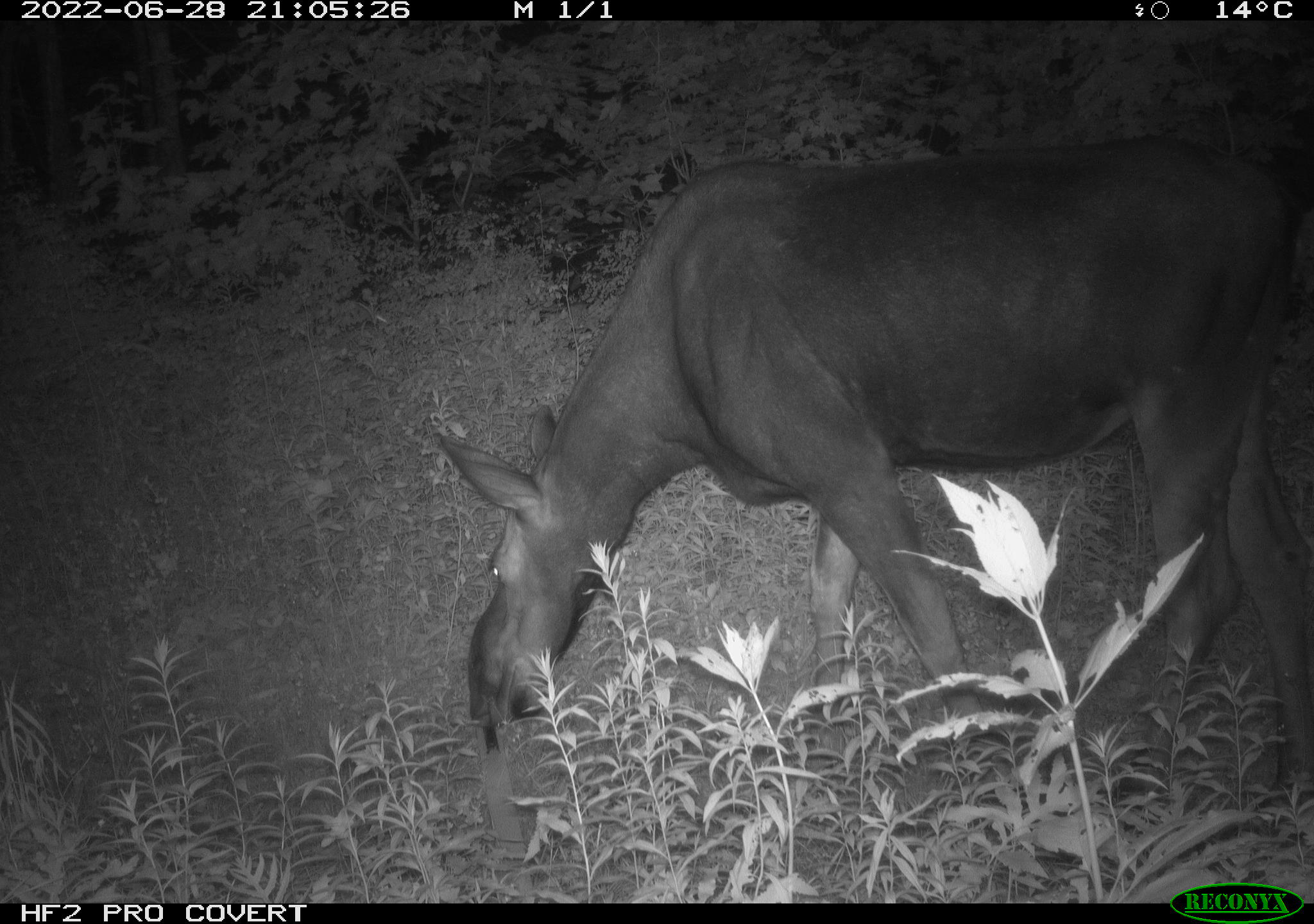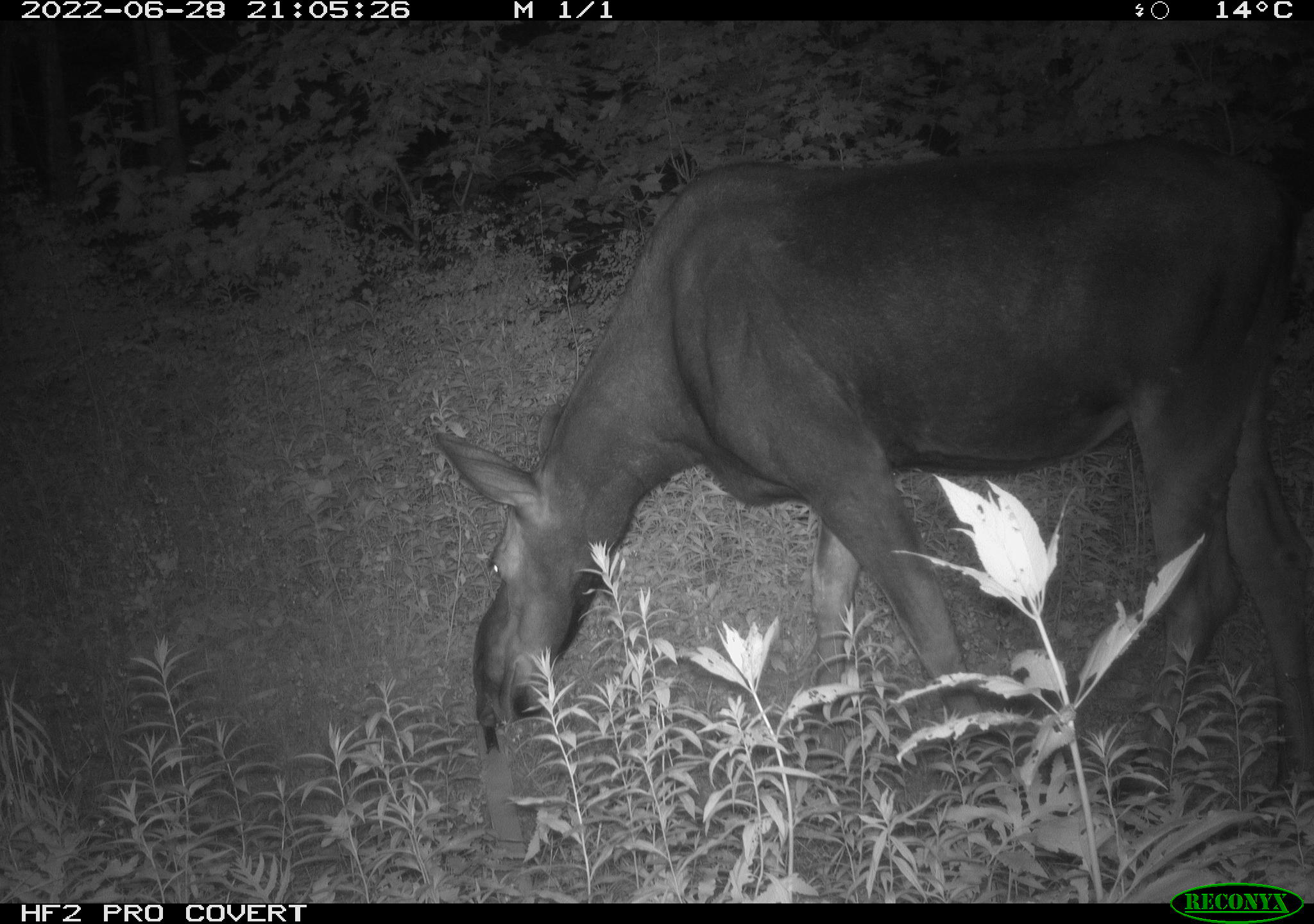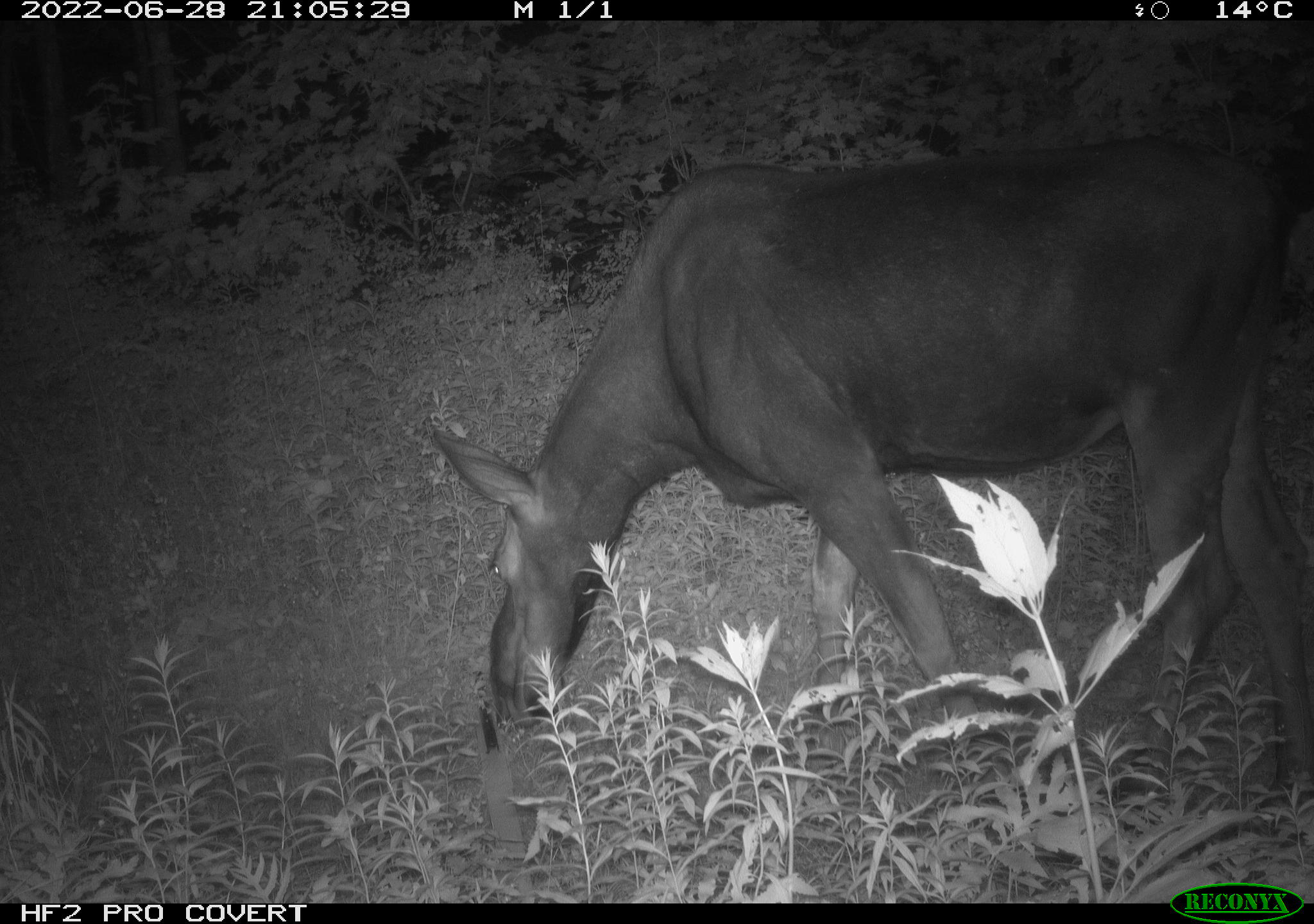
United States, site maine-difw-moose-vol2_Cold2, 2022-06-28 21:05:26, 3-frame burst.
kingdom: Animalia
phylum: Chordata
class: Mammalia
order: Artiodactyla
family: Cervidae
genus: Alces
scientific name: Alces alces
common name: moose